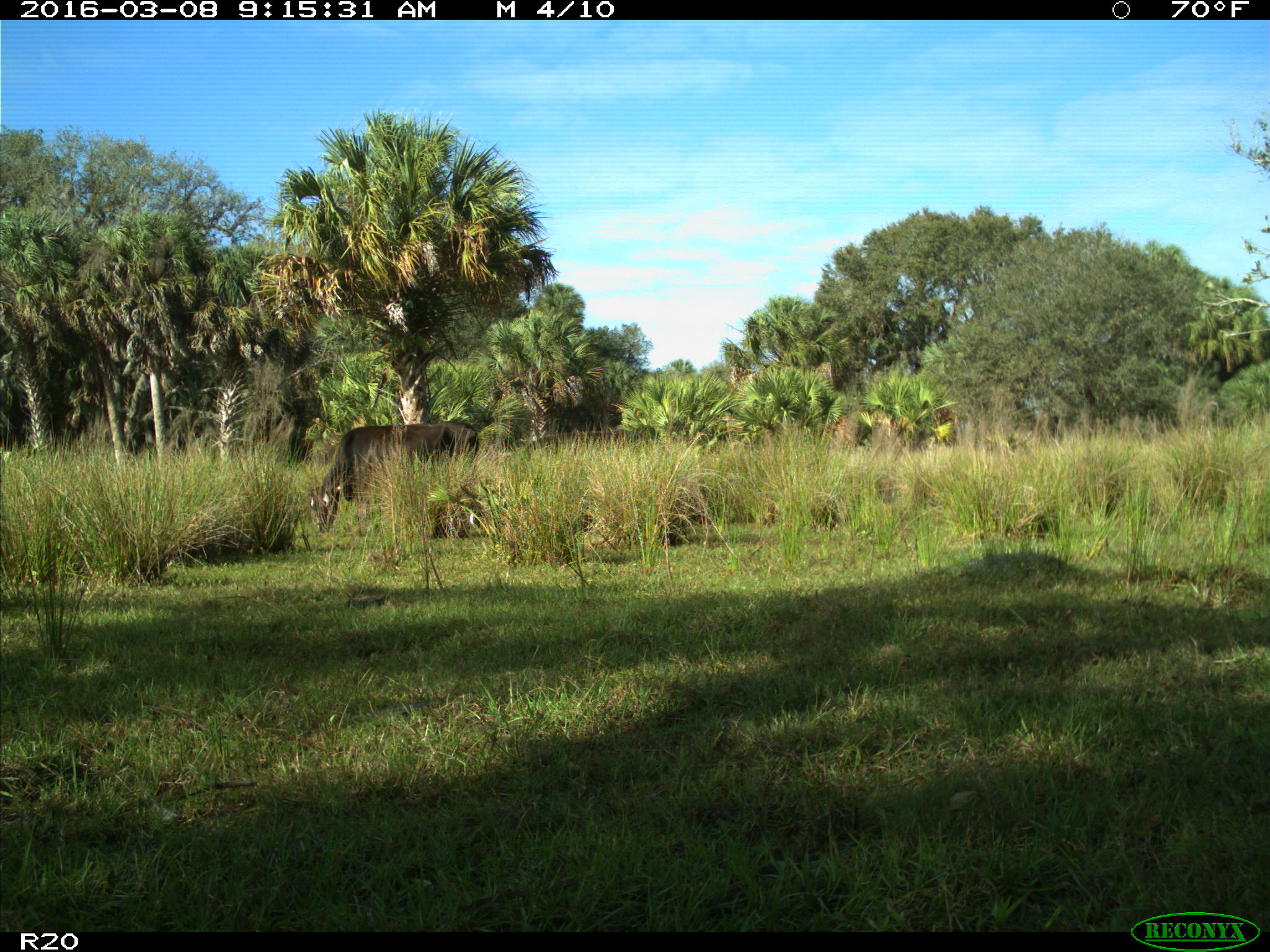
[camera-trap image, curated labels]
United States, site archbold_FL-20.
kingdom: Animalia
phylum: Chordata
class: Mammalia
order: Artiodactyla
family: Bovidae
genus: Bos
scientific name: Bos taurus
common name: domestic cow